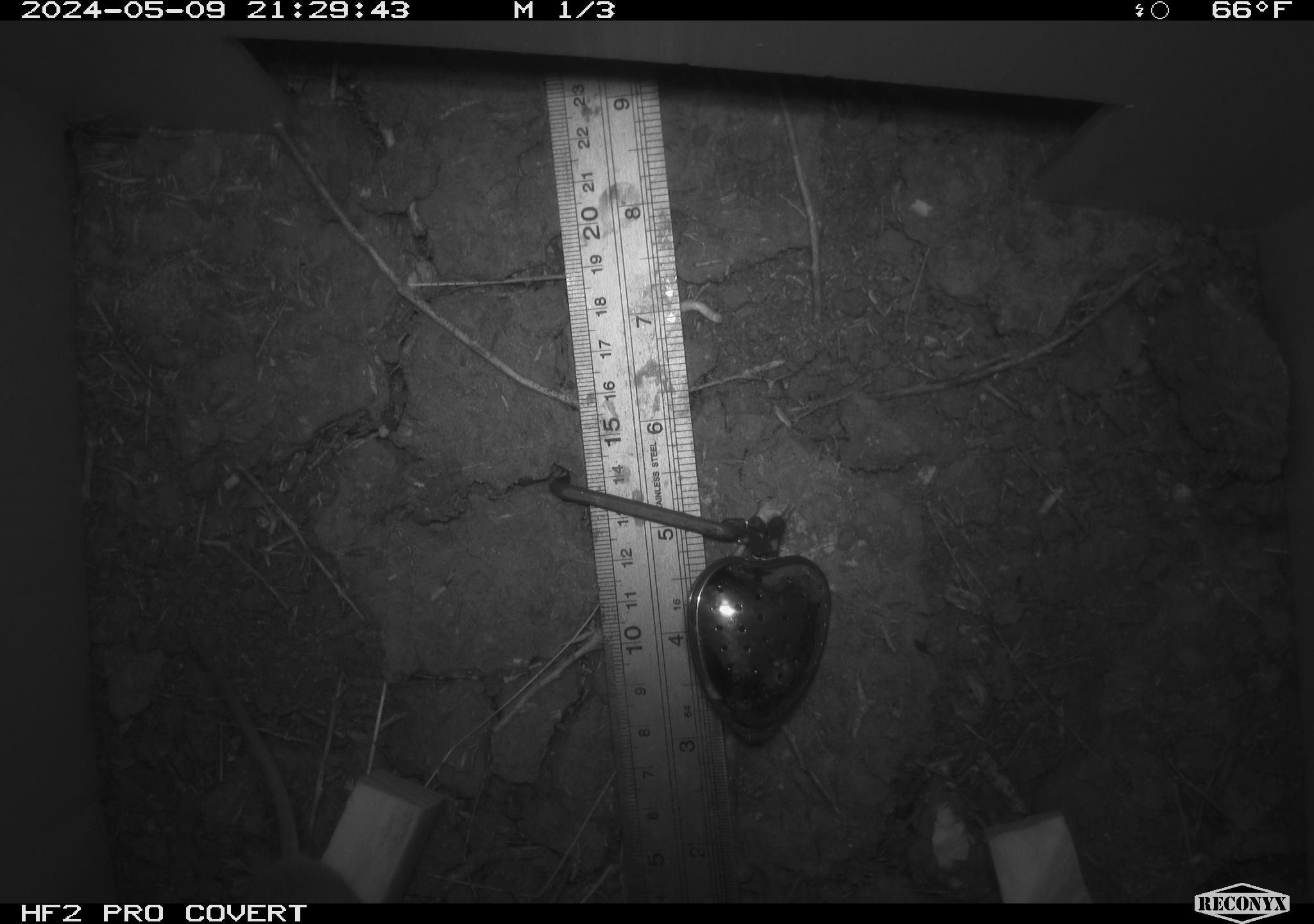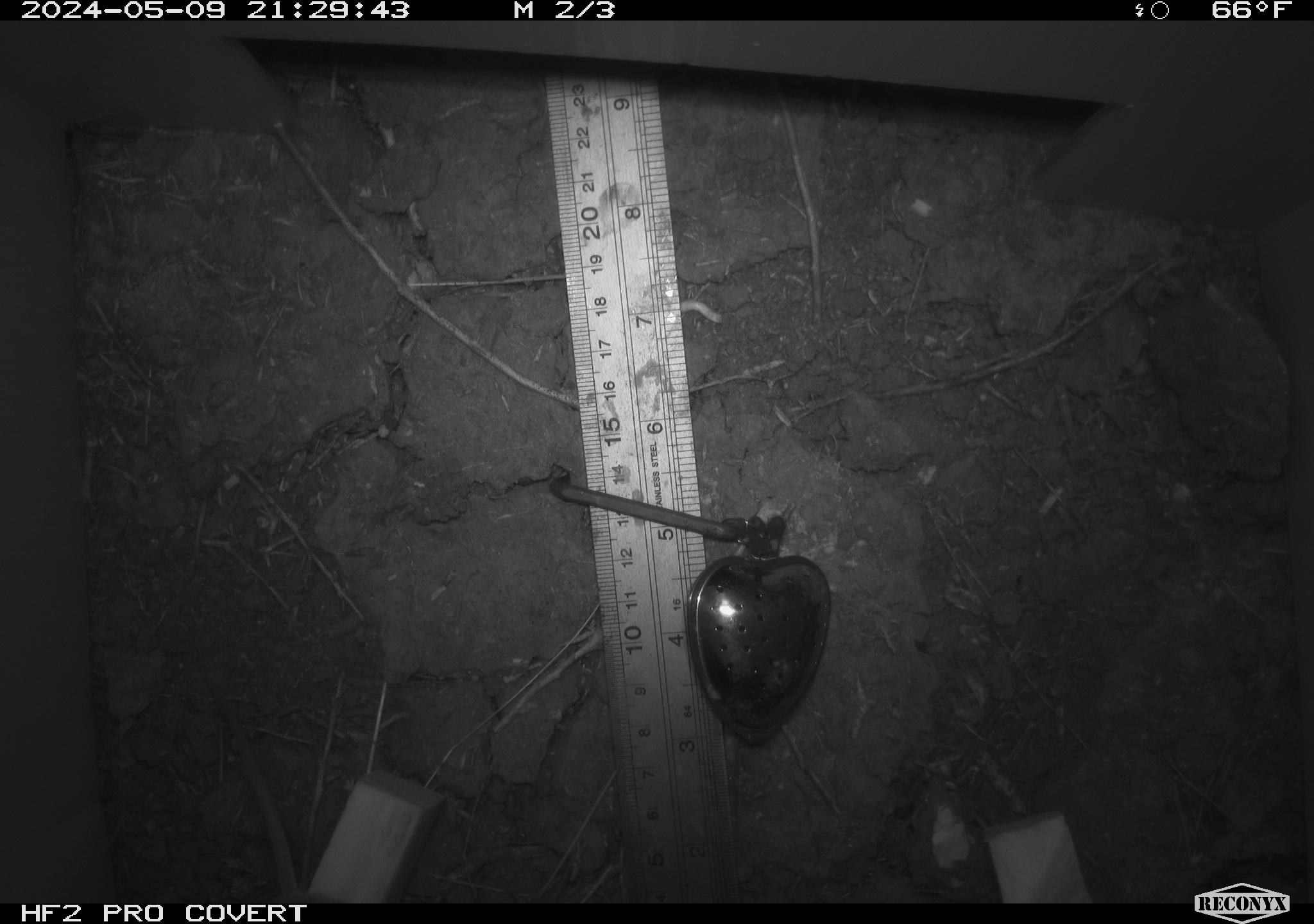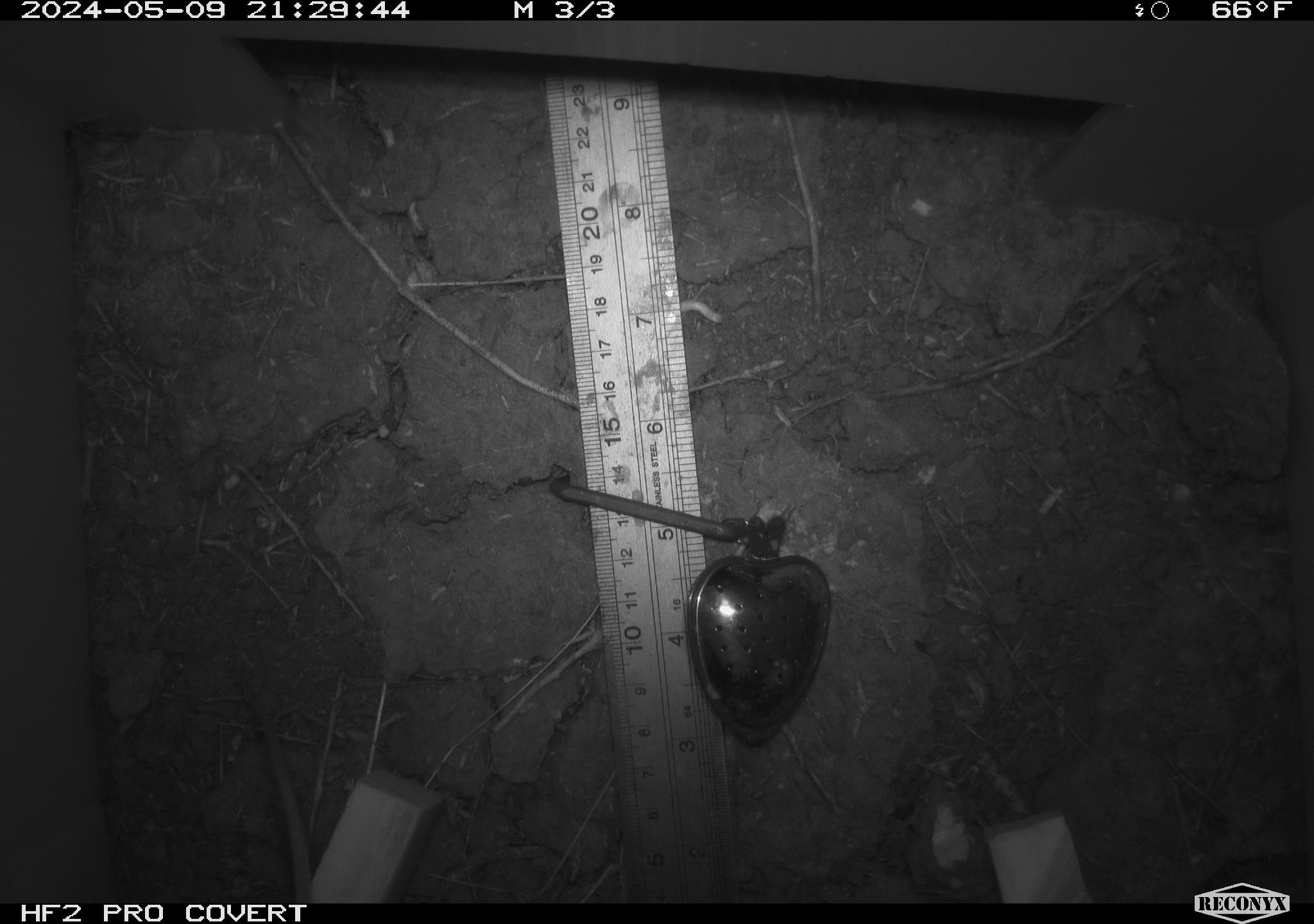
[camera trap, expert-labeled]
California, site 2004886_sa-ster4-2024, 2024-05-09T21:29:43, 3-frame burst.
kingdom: Animalia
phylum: Chordata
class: Mammalia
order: Rodentia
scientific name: Rodentia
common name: mouse species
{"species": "mouse species (Rodentia)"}